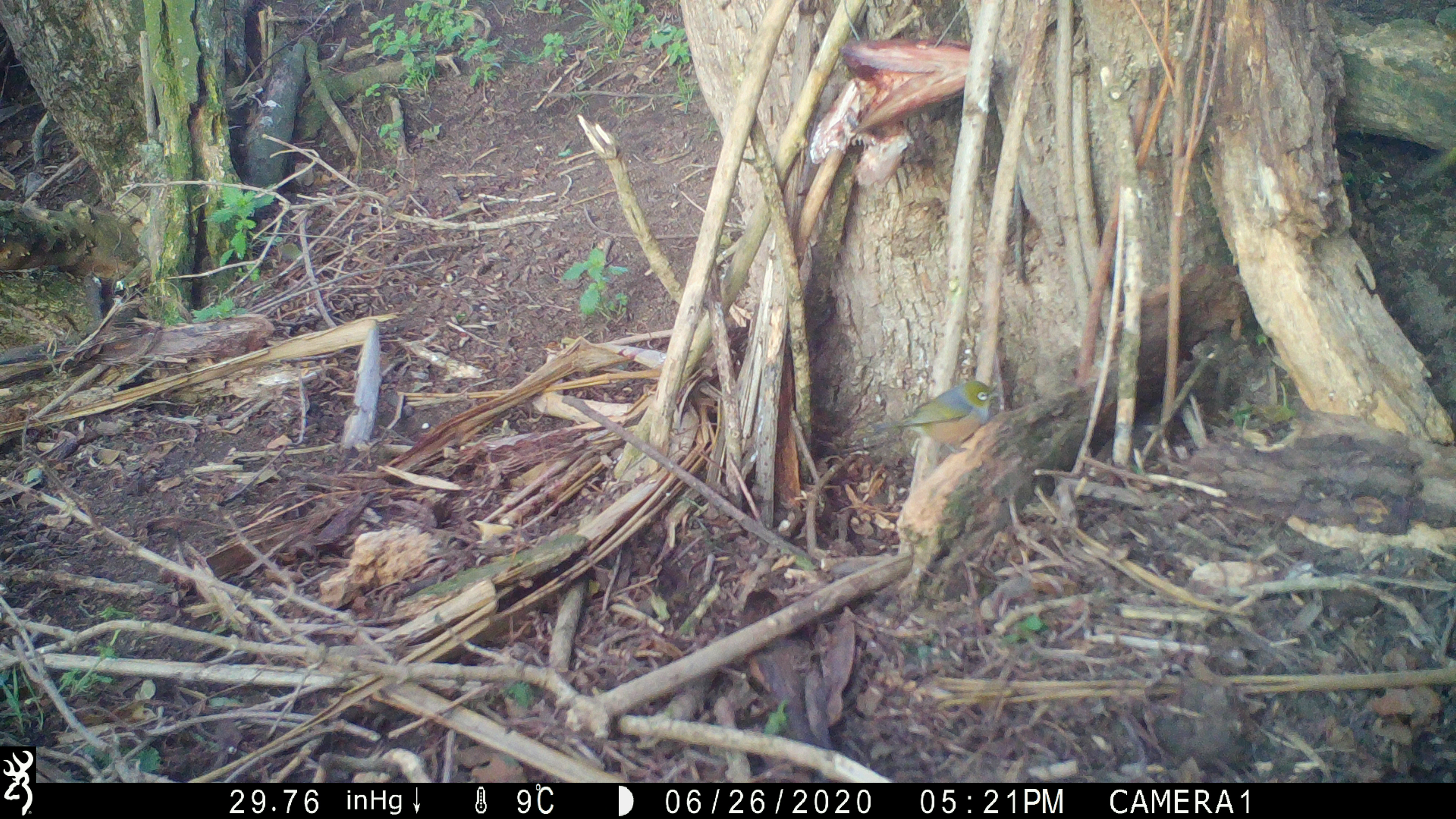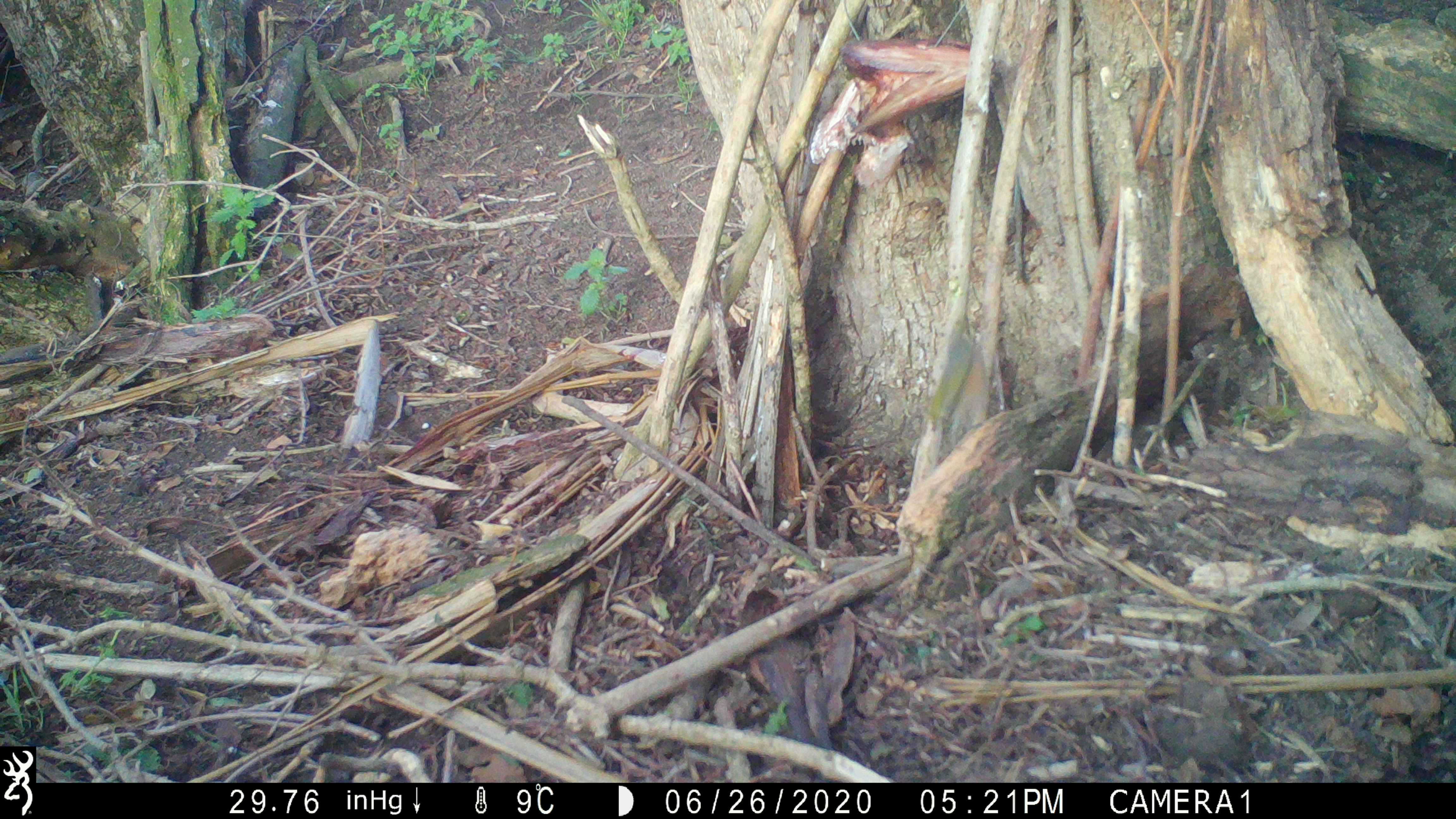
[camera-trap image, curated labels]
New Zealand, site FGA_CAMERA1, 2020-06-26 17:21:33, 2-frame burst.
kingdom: Animalia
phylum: Chordata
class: Aves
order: Passeriformes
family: Zosteropidae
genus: Zosterops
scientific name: Zosterops lateralis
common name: silvereye